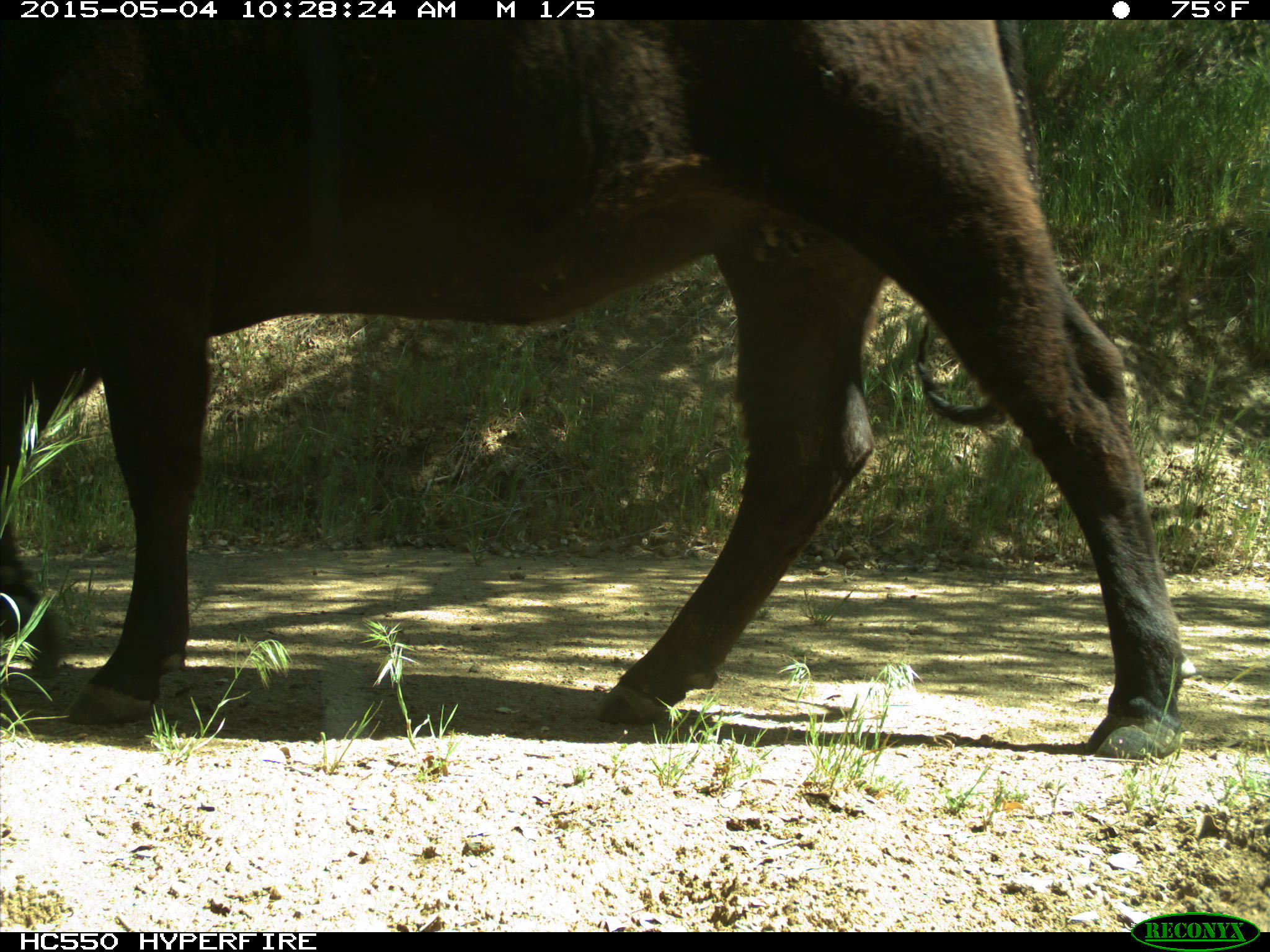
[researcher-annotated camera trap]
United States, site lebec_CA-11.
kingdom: Animalia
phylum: Chordata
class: Mammalia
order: Artiodactyla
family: Bovidae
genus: Bos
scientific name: Bos taurus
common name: domestic cow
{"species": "Bos taurus (domestic cow)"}